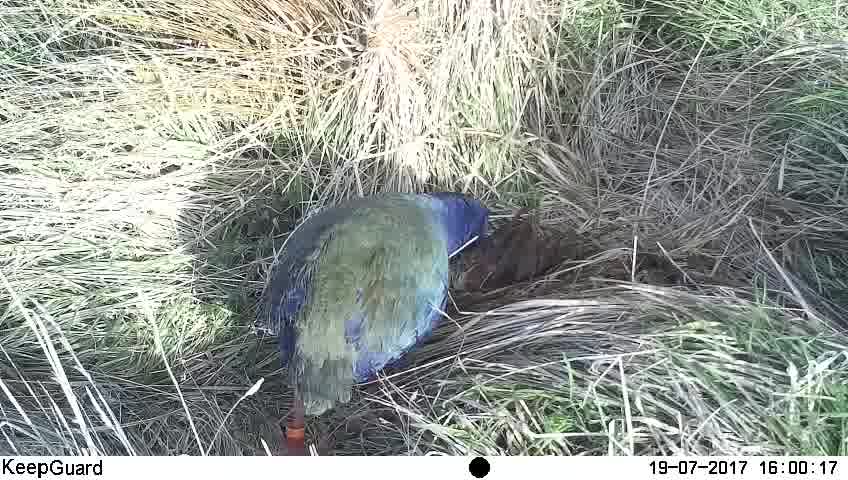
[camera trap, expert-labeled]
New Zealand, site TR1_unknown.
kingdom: Animalia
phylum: Chordata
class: Aves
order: Gruiformes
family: Rallidae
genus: Porphyrio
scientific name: Porphyrio mantelli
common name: takahe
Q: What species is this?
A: Takahe (Porphyrio mantelli).